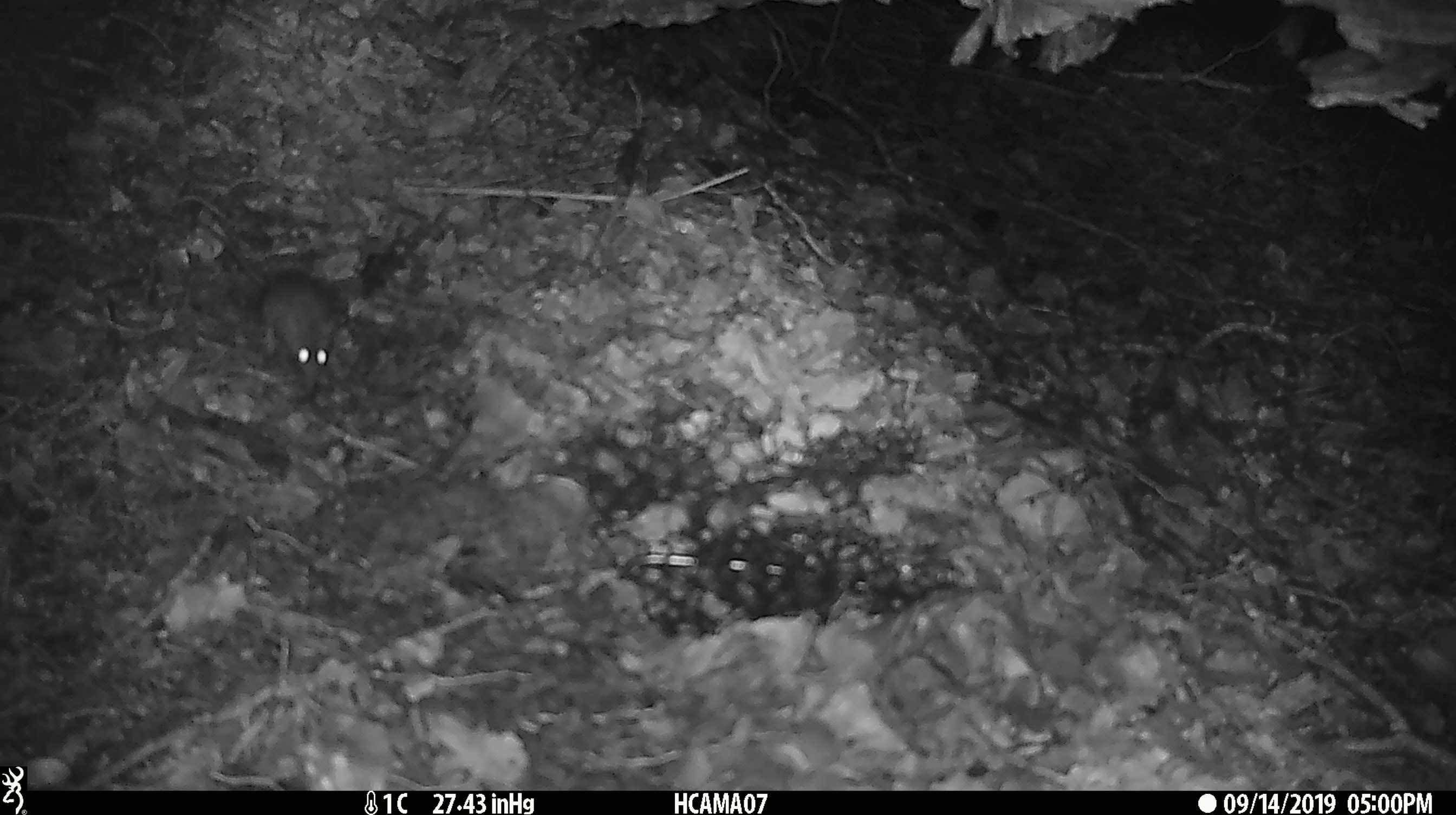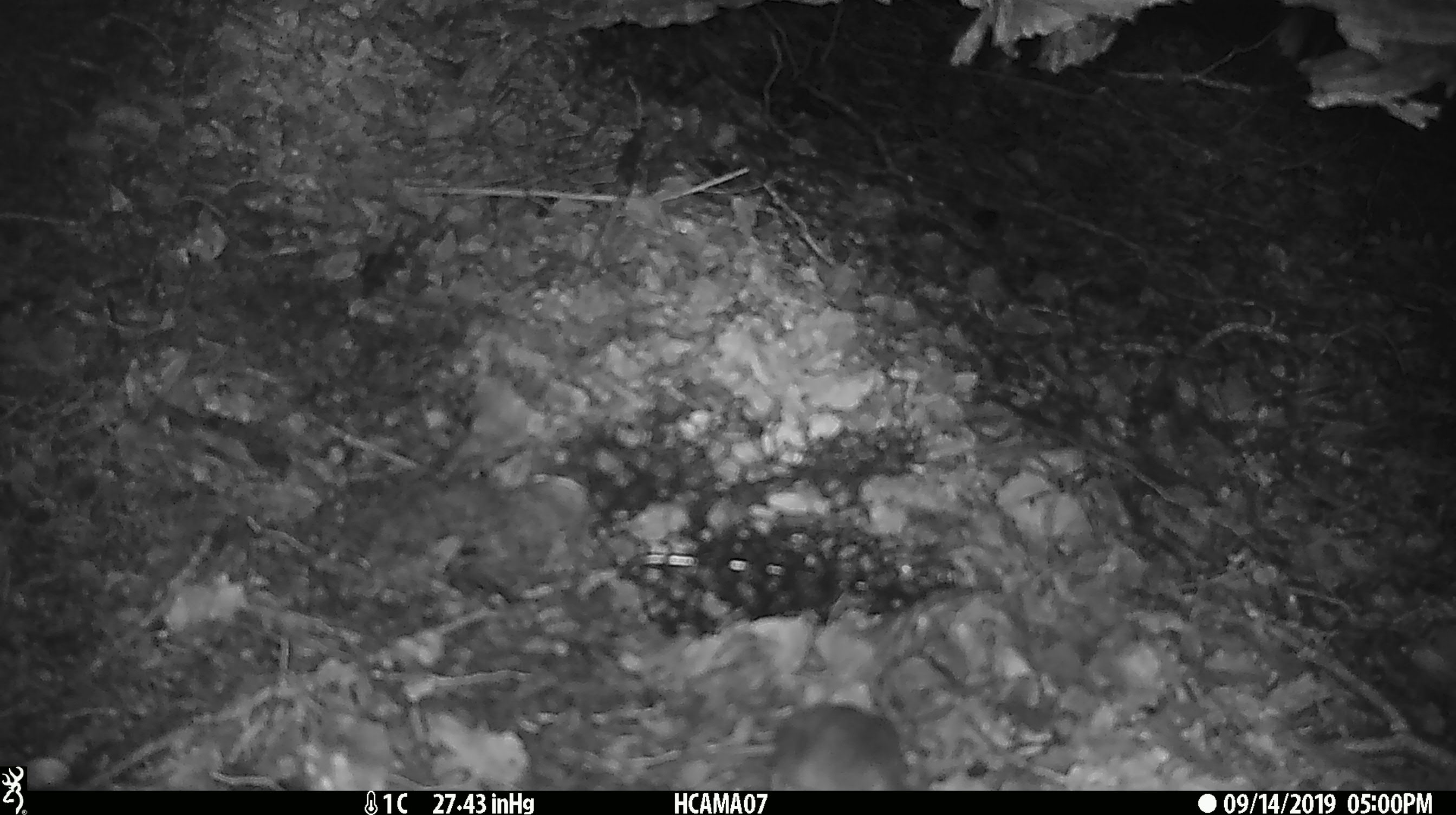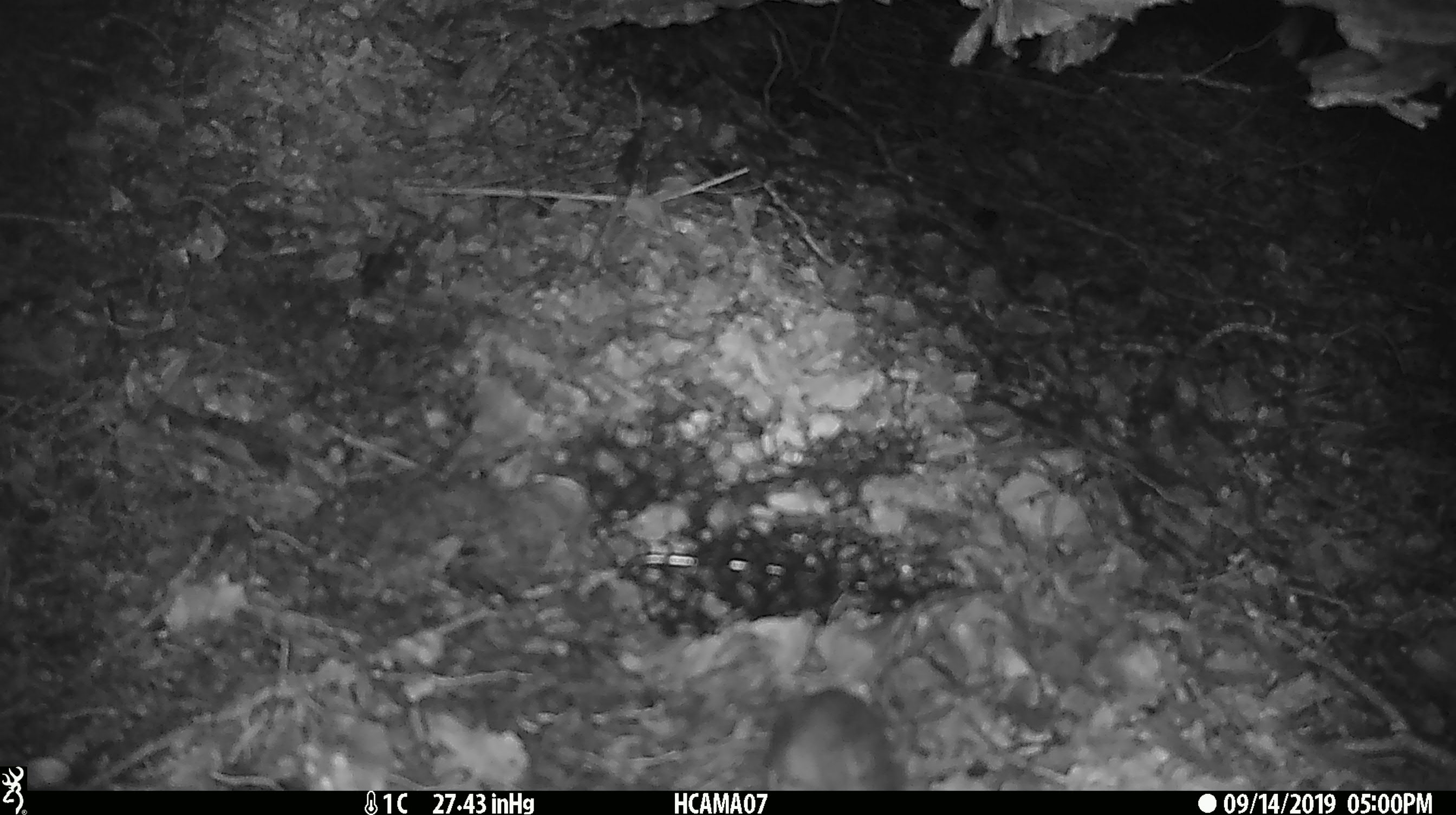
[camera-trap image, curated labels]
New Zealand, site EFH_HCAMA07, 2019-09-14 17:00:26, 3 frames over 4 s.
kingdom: Animalia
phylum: Chordata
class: Mammalia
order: Rodentia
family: Muridae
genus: Mus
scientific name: Mus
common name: mouse